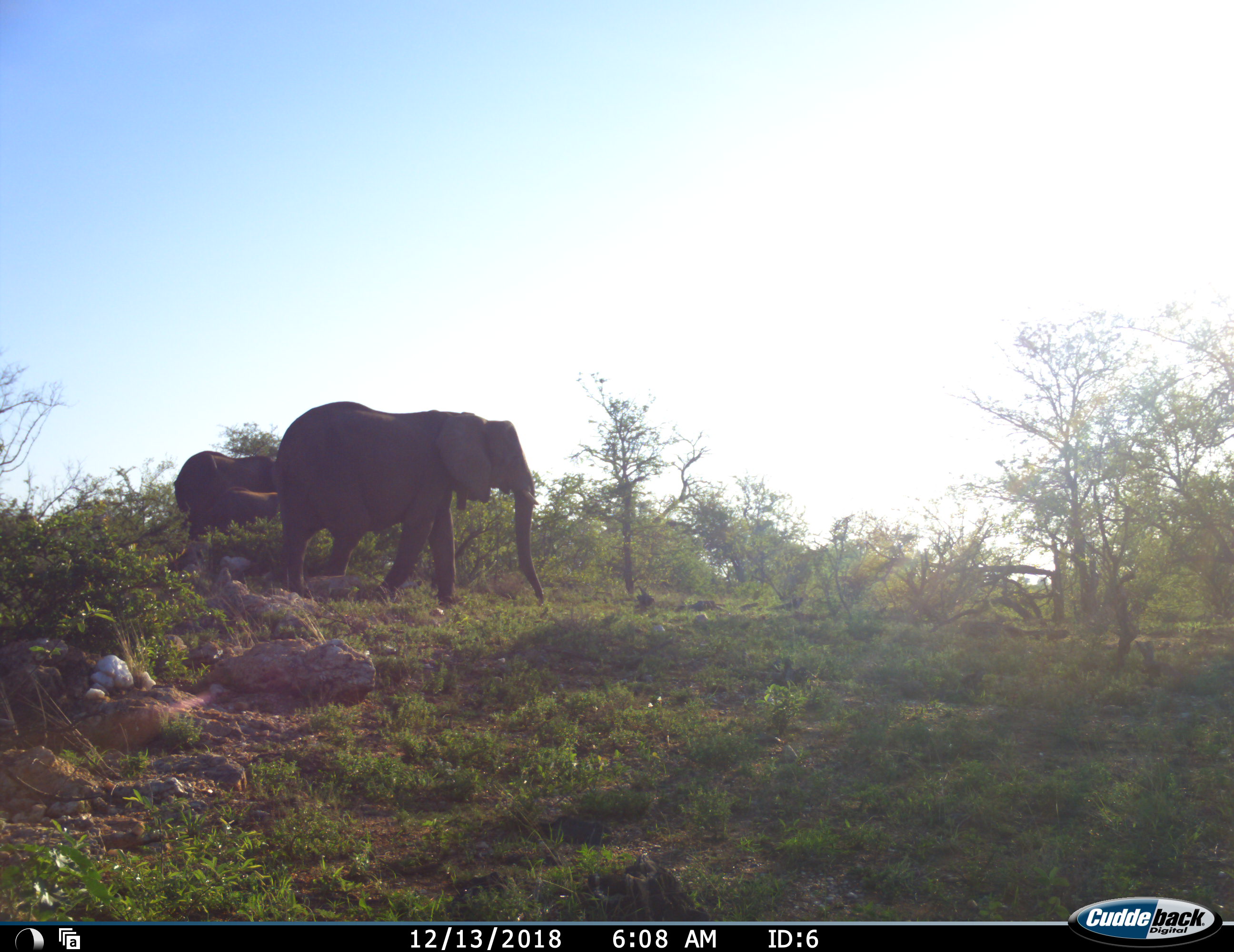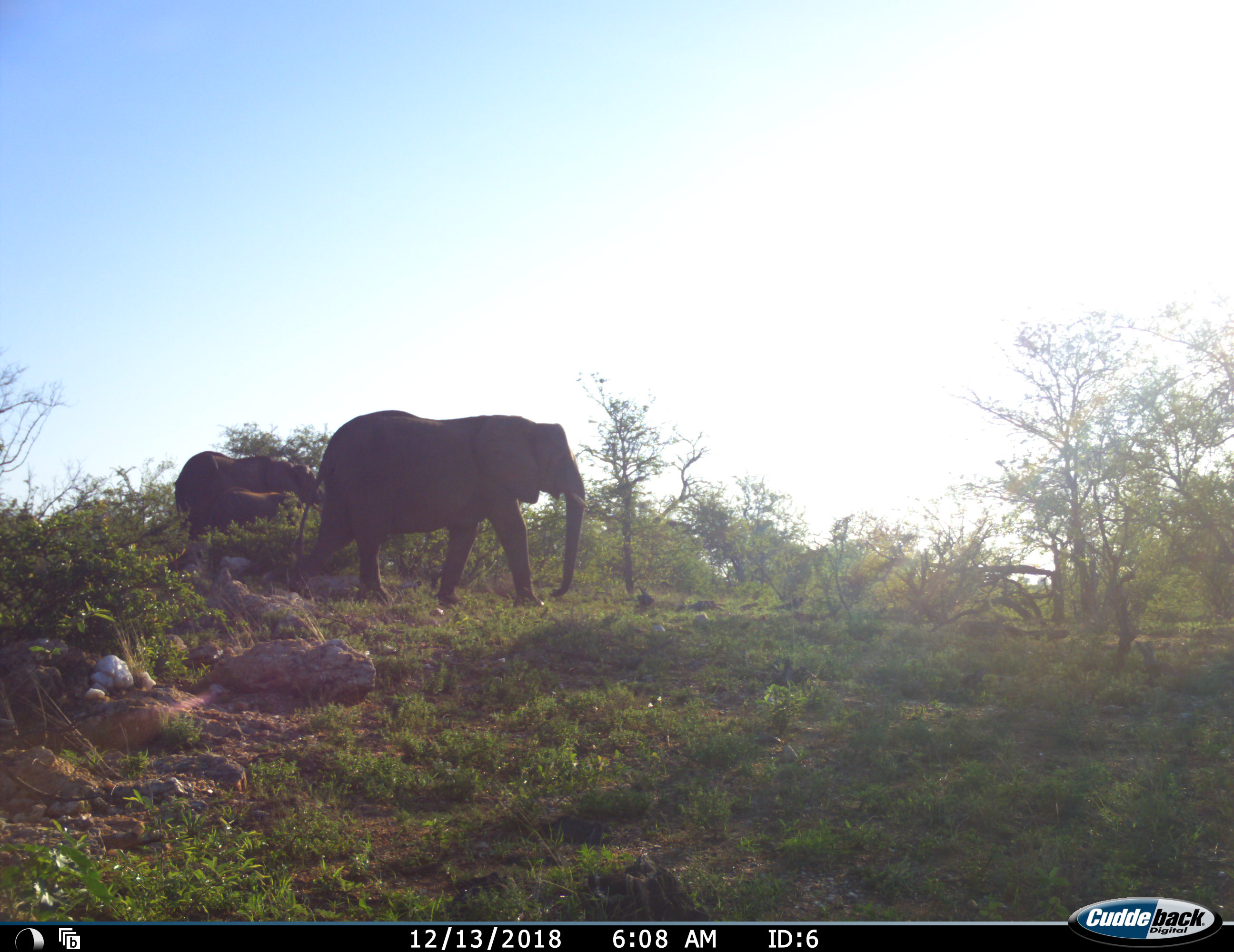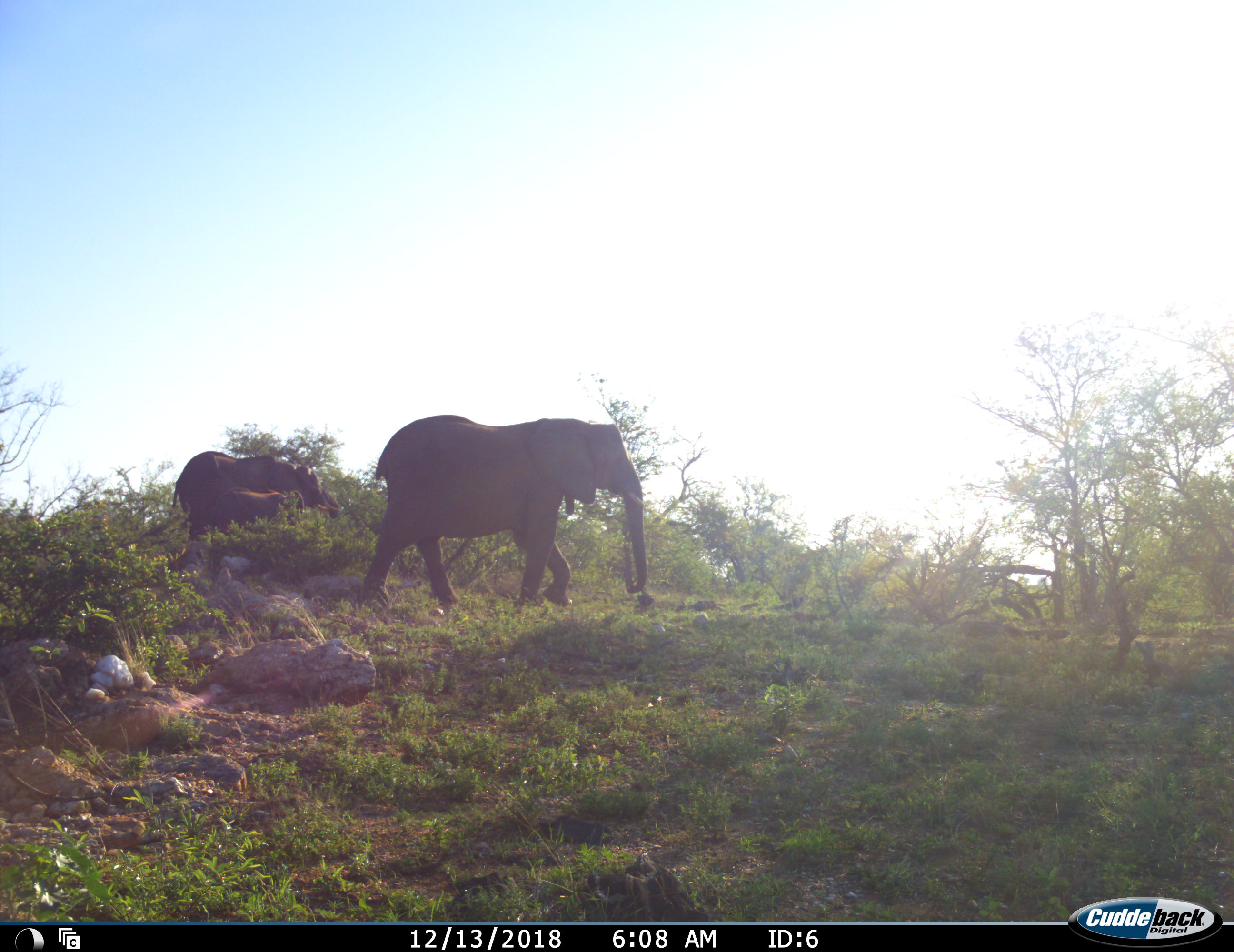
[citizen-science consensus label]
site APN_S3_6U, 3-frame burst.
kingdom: Animalia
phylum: Chordata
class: Mammalia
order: Proboscidea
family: Elephantidae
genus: Loxodonta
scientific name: Loxodonta africana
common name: african bush elephant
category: elephant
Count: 3.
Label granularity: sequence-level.